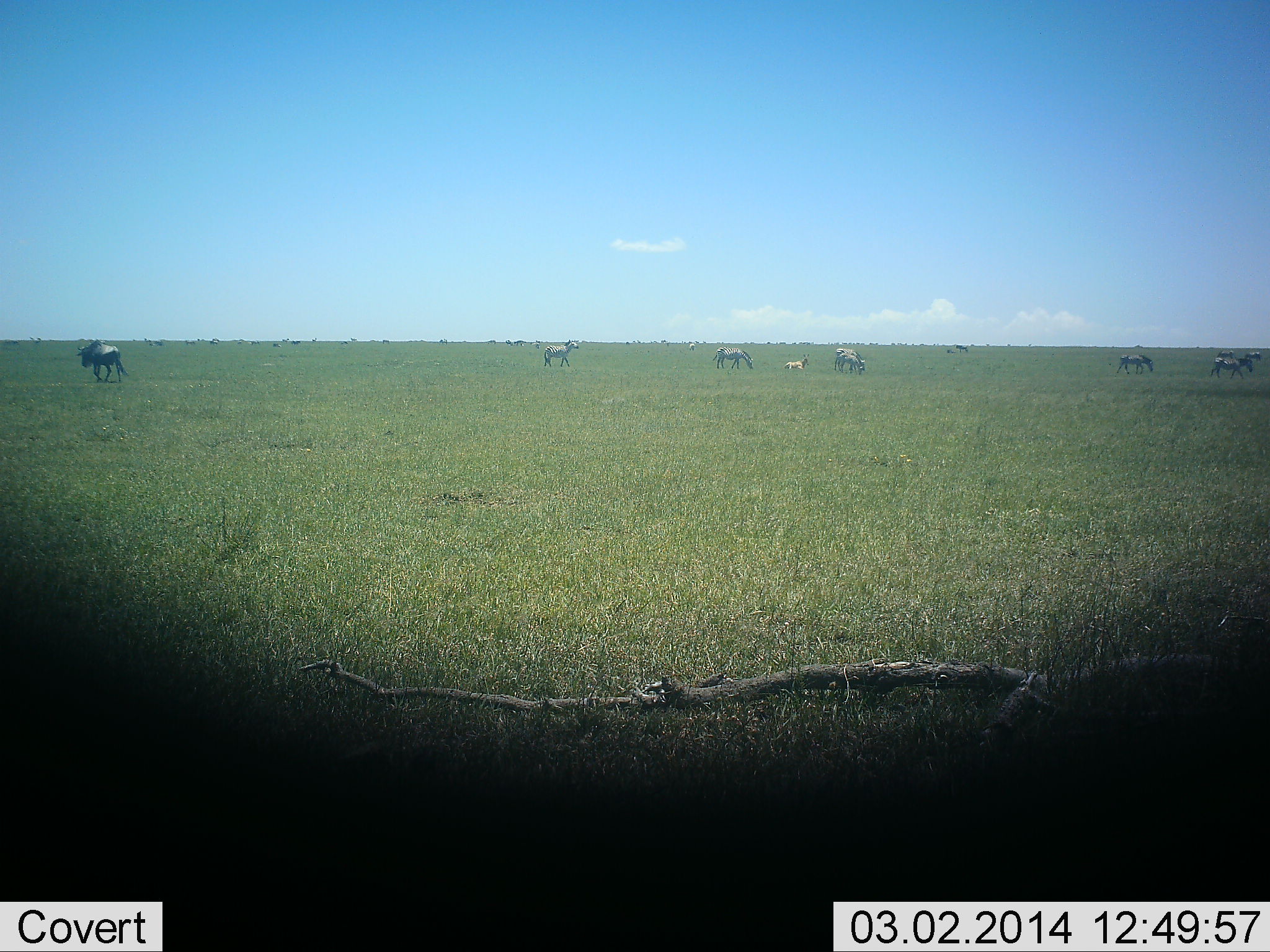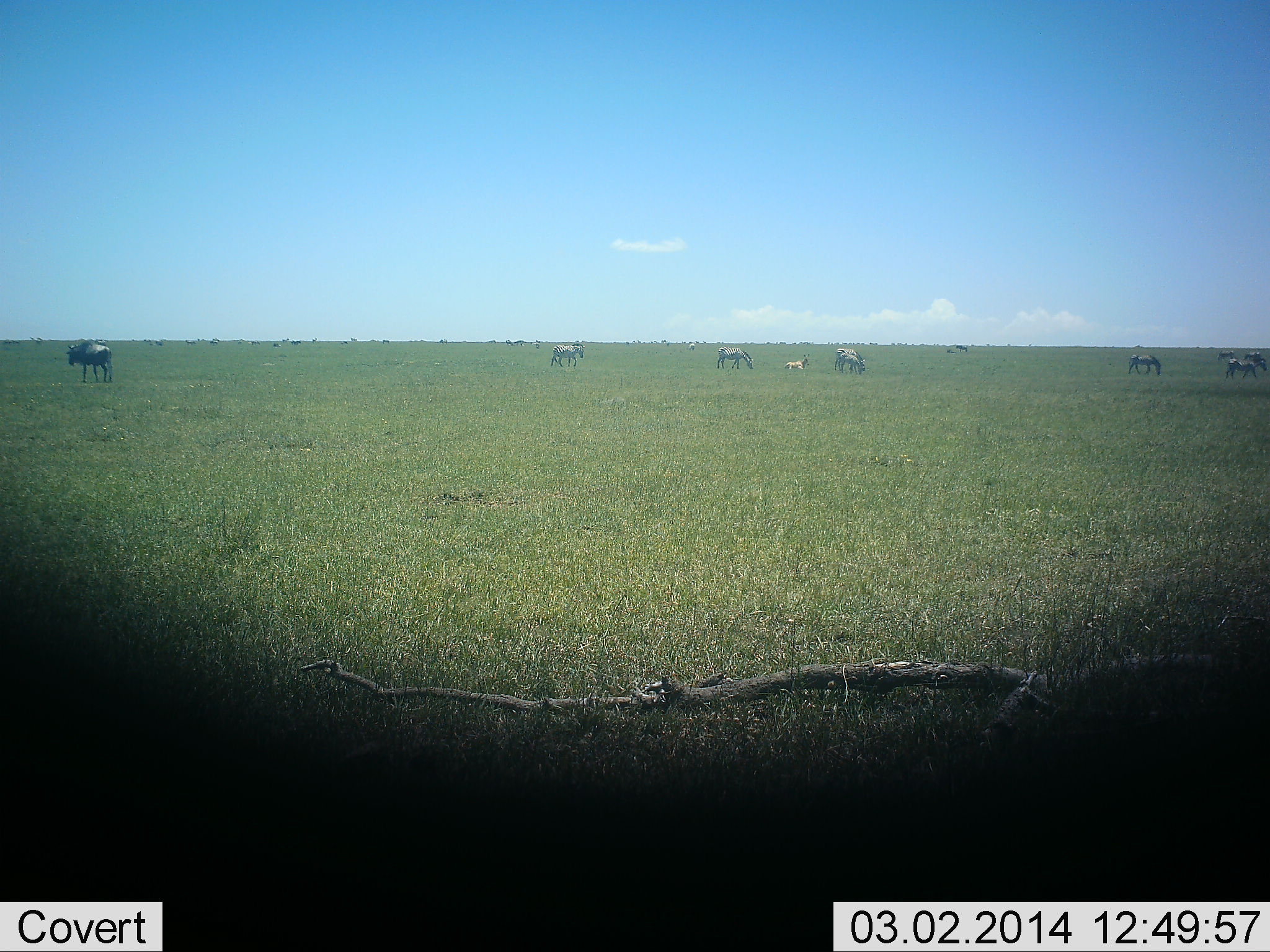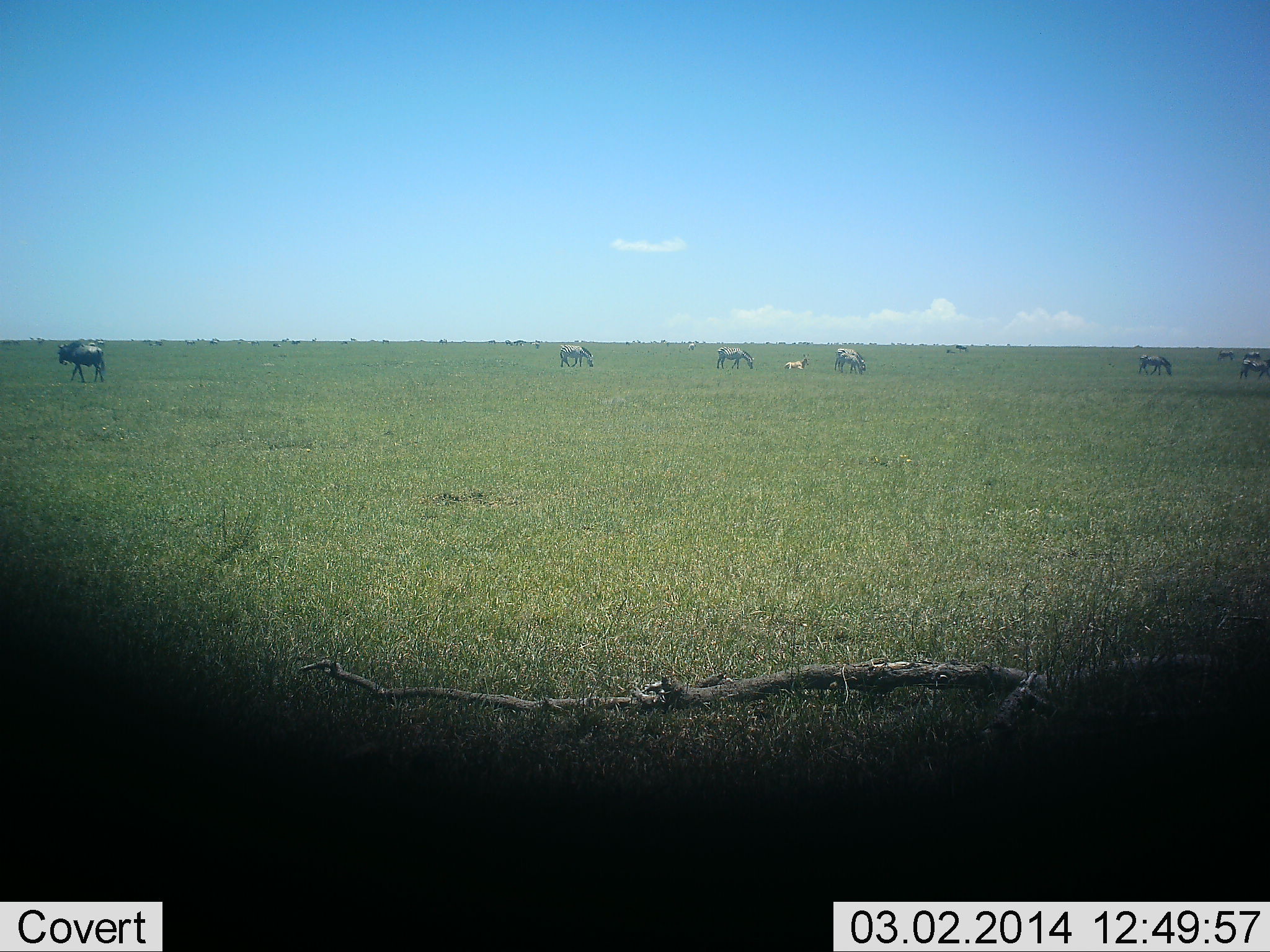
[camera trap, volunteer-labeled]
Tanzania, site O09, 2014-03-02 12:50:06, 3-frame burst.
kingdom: Animalia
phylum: Chordata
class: Mammalia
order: Artiodactyla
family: Bovidae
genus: Connochaetes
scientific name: Connochaetes taurinus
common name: blue wildebeest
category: wildebeest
Wildebeest (blue wildebeest) (Connochaetes taurinus), count 7. Behavior (volunteer vote fractions): standing 55%, resting 20%, moving 60%, interacting 0%. Young present (vote fraction): 15%. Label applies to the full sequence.